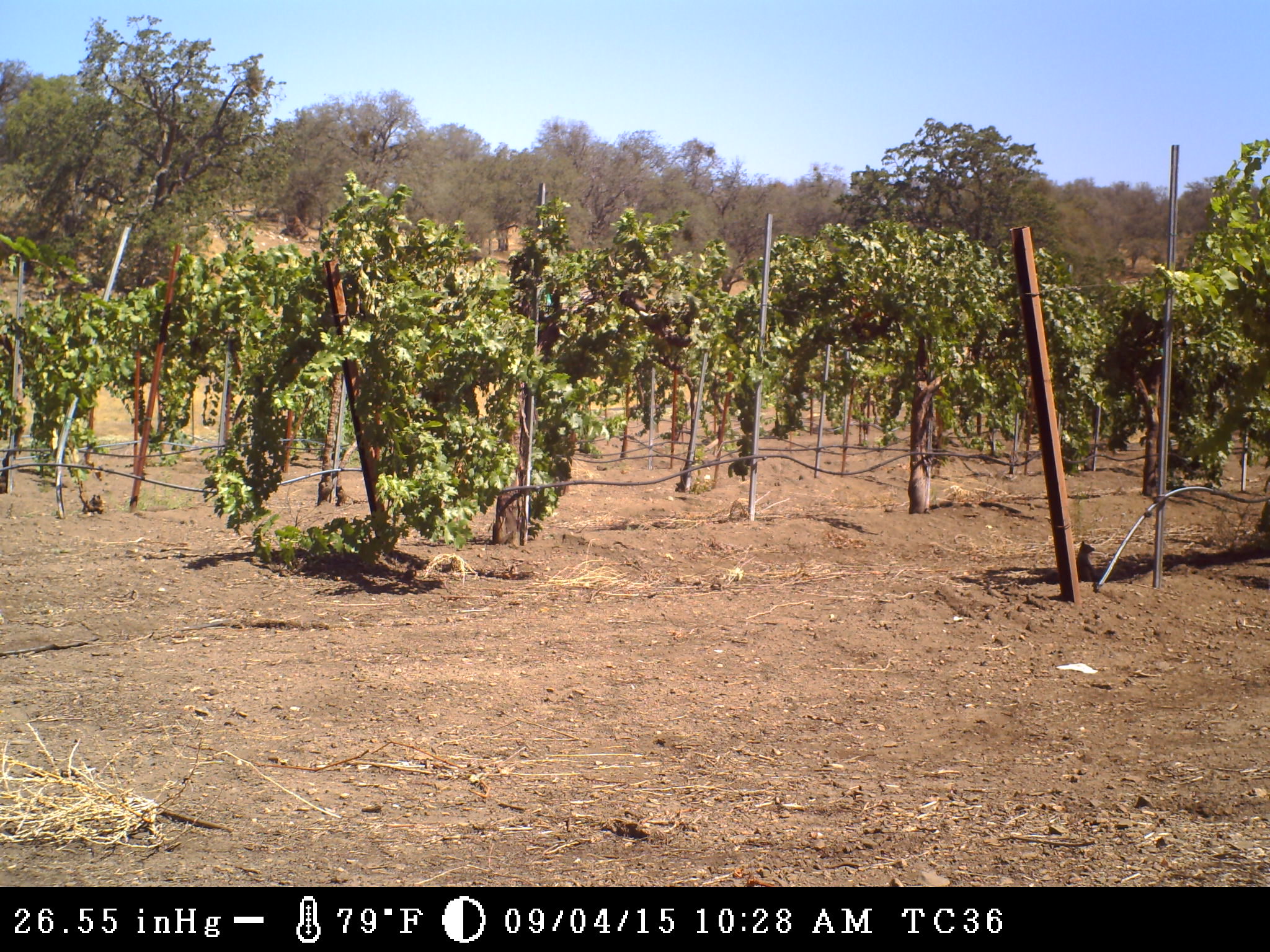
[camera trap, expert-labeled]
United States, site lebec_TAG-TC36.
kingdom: Animalia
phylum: Chordata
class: Mammalia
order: Rodentia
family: Sciuridae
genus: Otospermophilus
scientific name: Otospermophilus beecheyi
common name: california ground squirrel